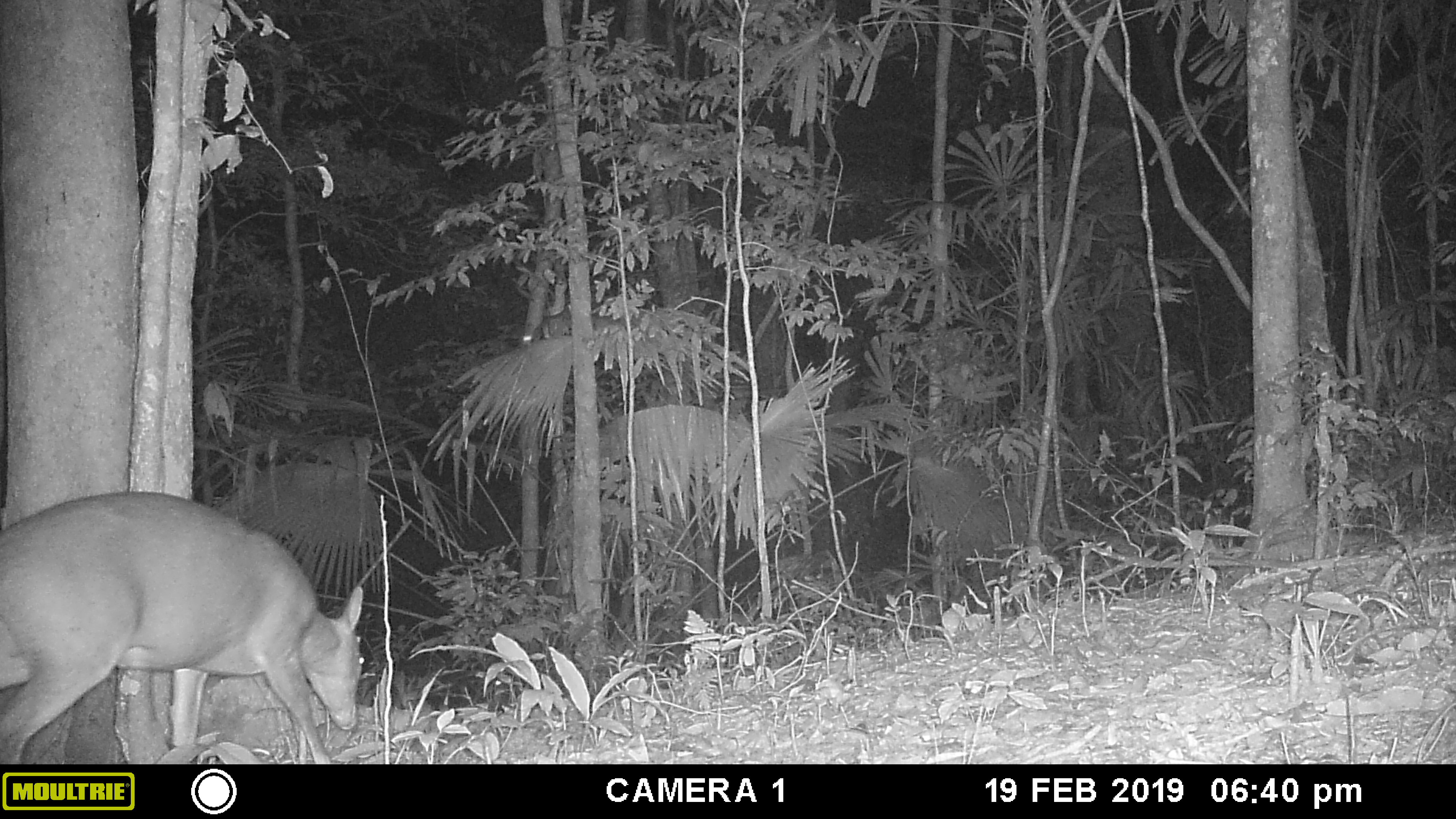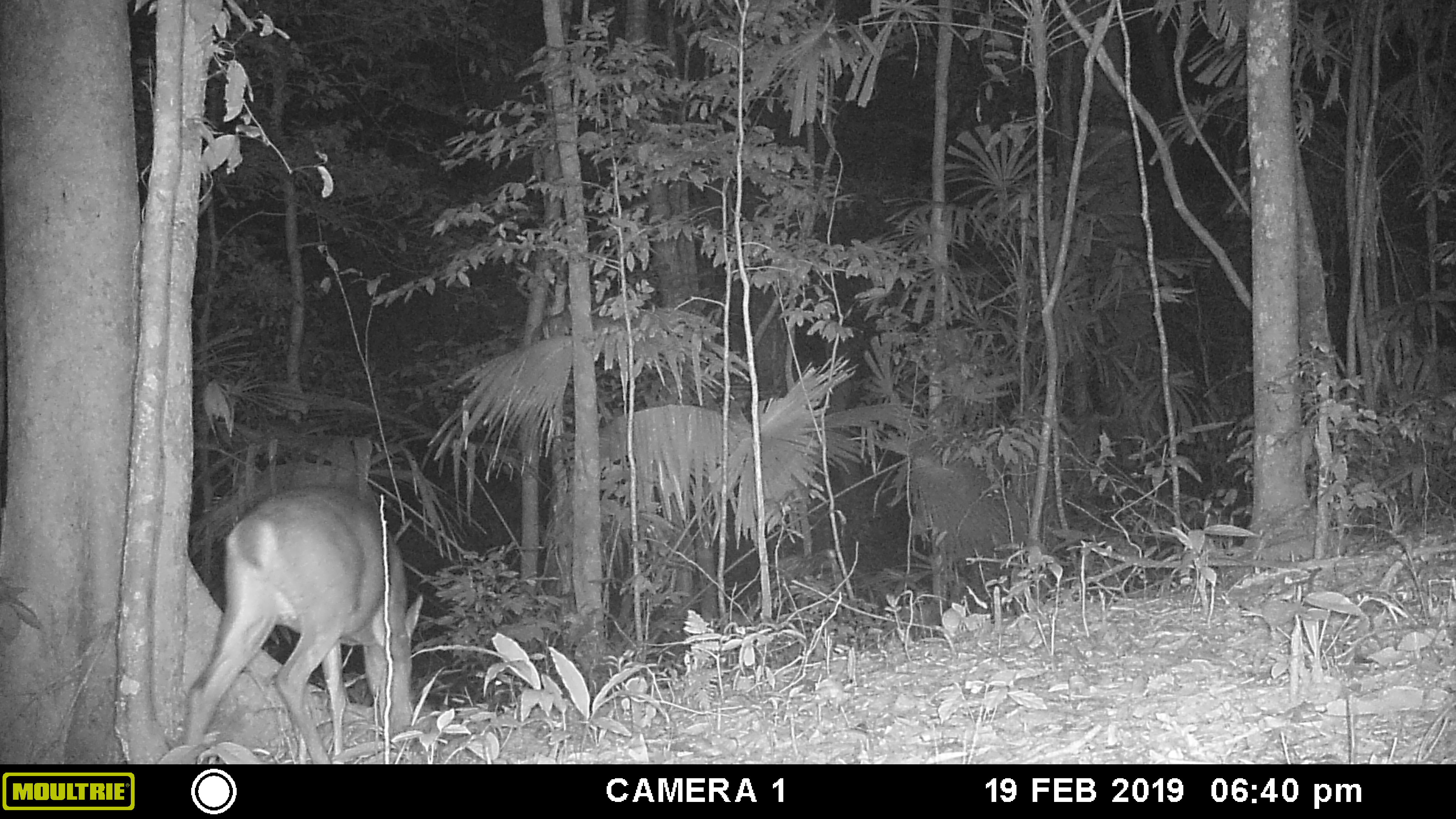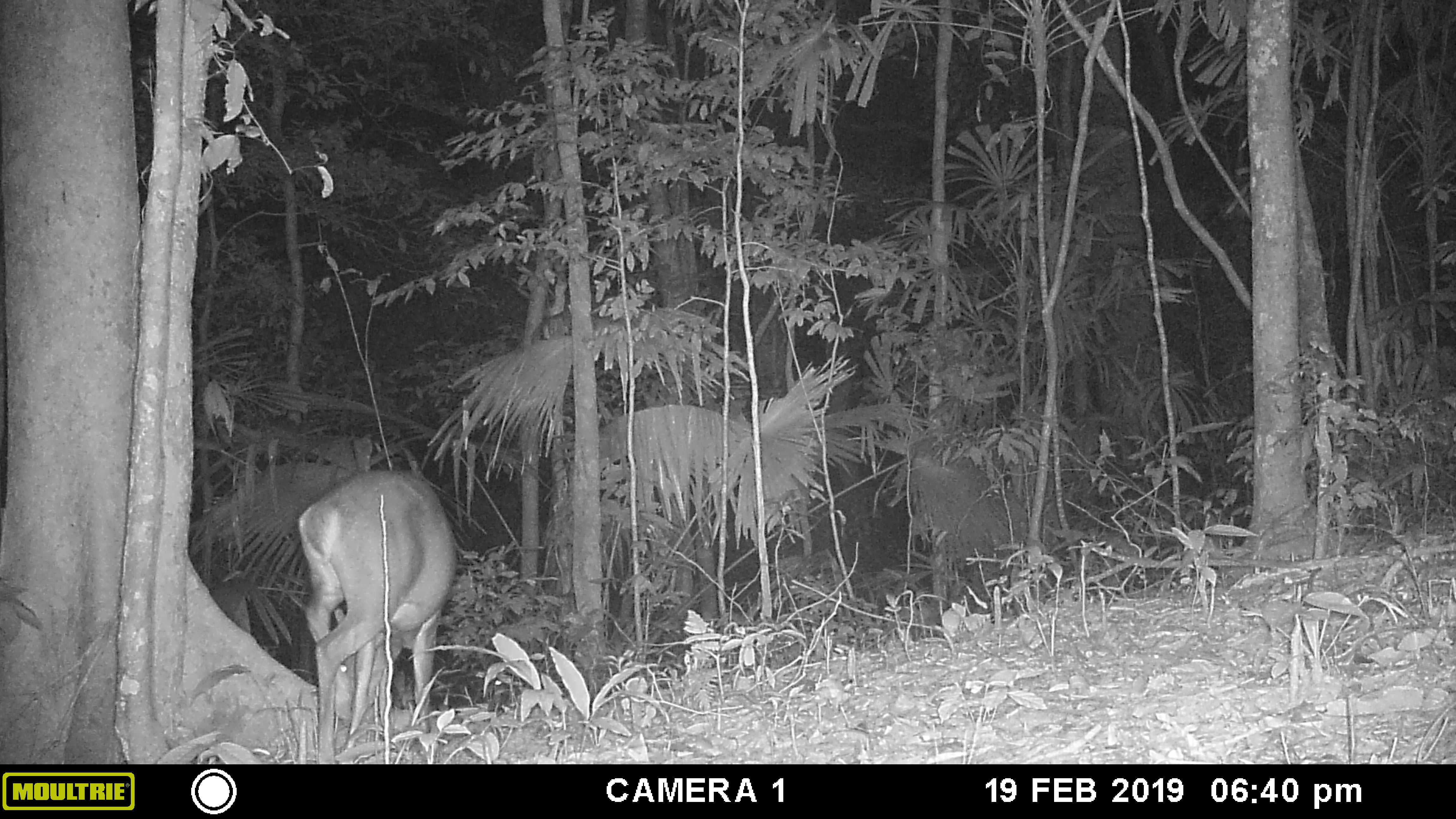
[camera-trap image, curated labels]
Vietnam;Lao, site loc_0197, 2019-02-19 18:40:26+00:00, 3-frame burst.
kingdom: Animalia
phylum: Chordata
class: Mammalia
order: Artiodactyla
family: Cervidae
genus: Muntiacus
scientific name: Muntiacus vuquangensis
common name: large-antlered muntjac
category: large antlered muntjac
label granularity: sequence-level